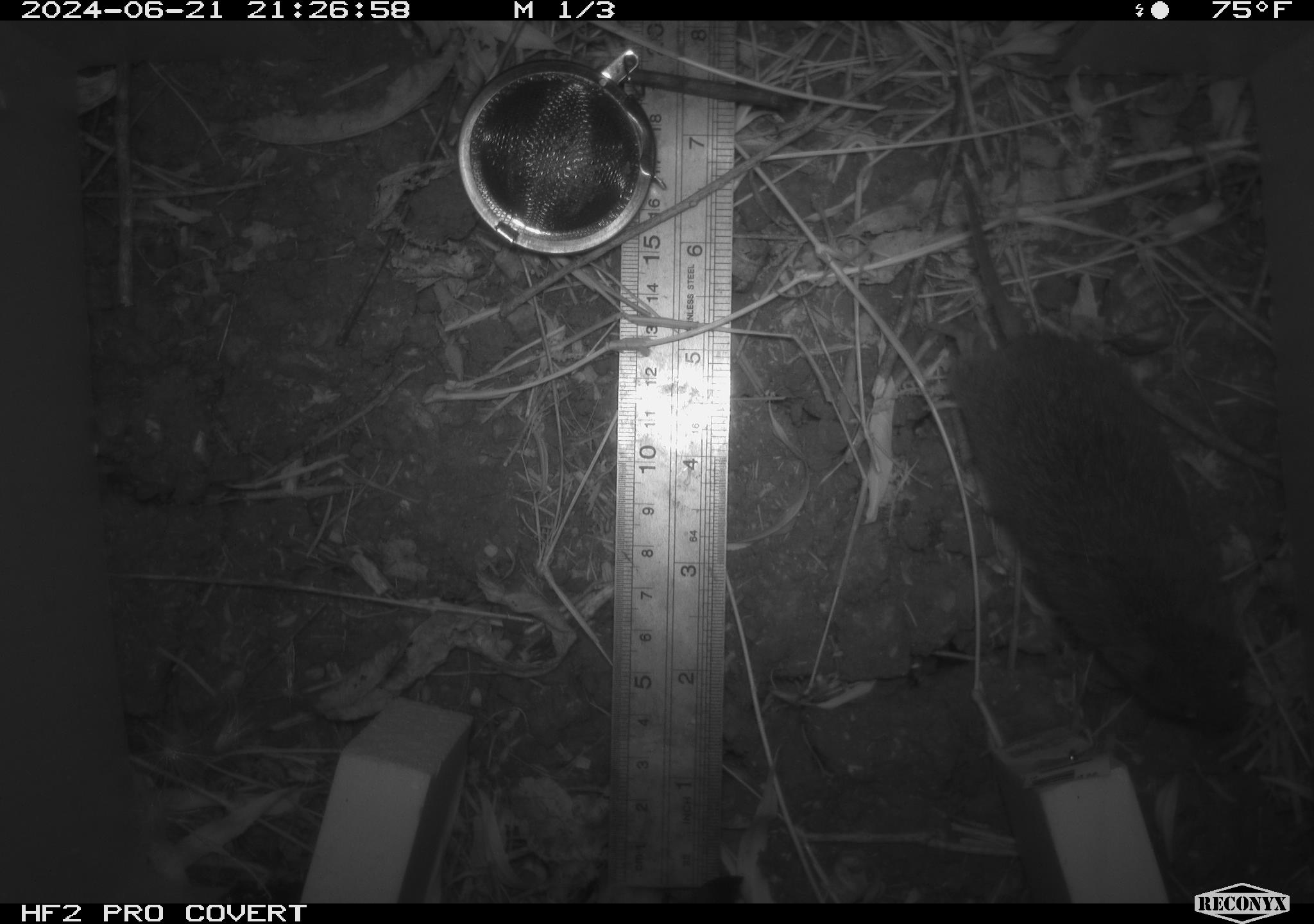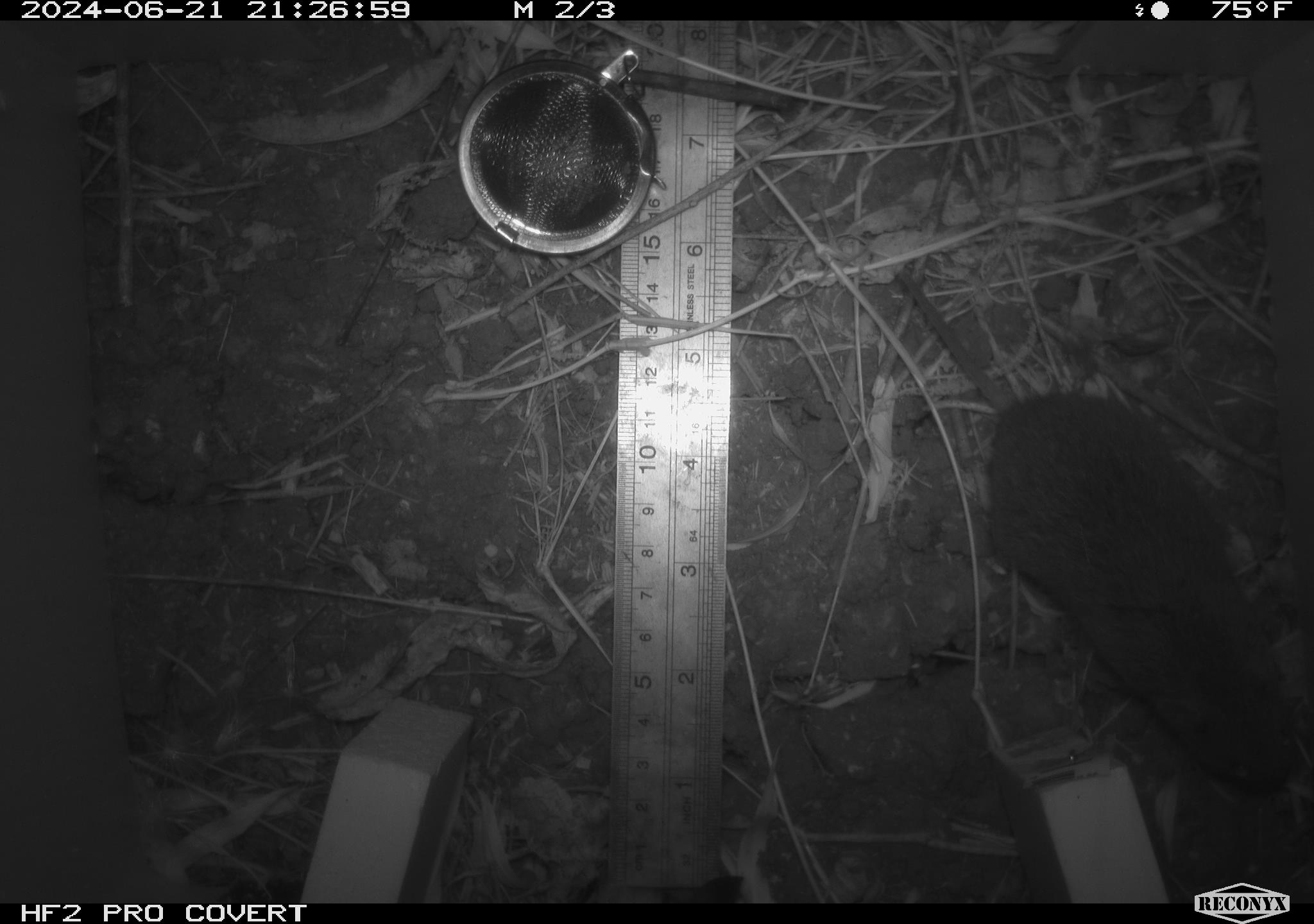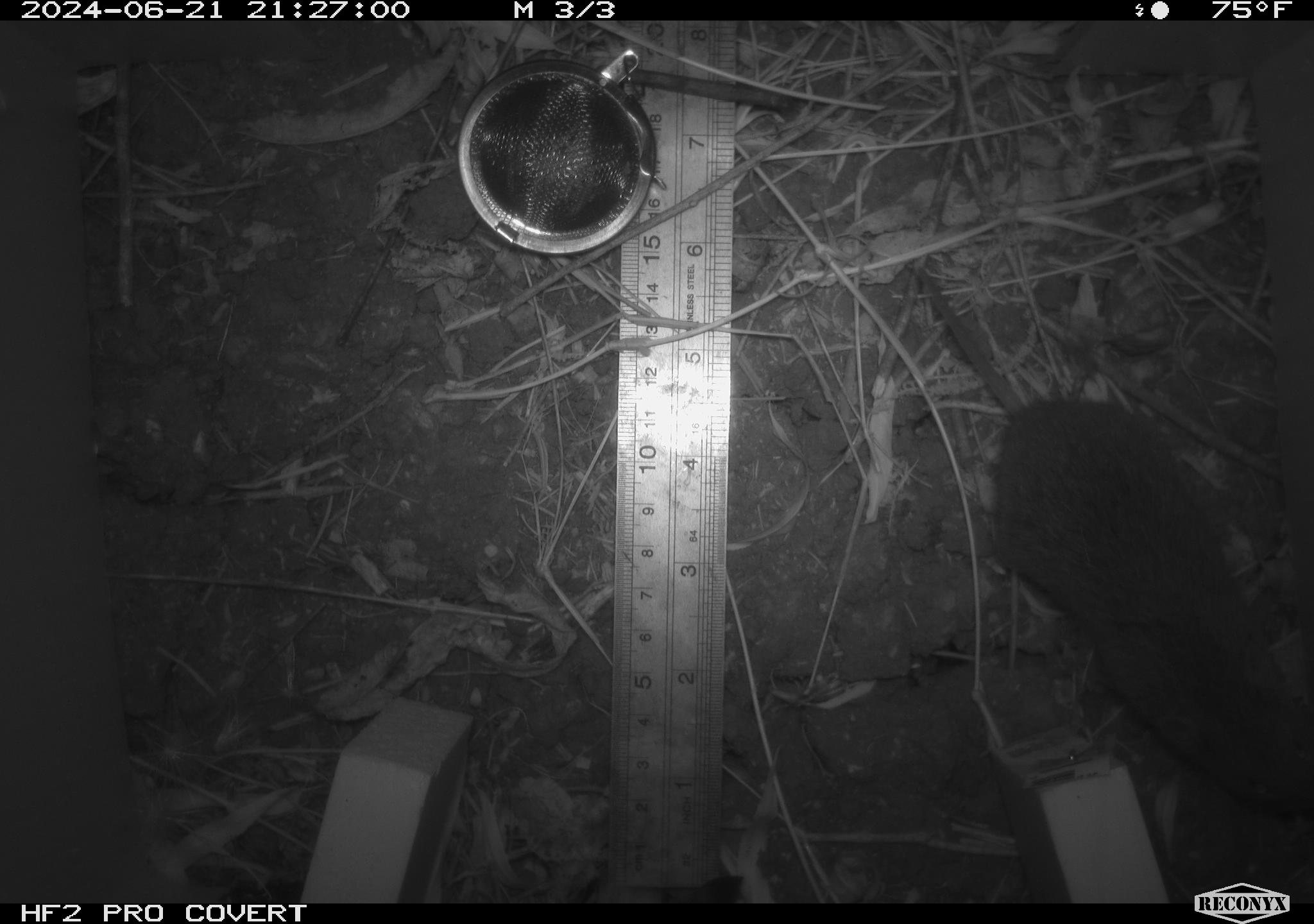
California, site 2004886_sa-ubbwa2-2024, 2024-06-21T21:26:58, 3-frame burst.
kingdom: Animalia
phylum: Chordata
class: Mammalia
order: Rodentia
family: Cricetidae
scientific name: Arvicolinae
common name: voles, lemmings, and muskrats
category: arvicolinae subfamily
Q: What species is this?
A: Arvicolinae subfamily (voles, lemmings, and muskrats) (Arvicolinae).